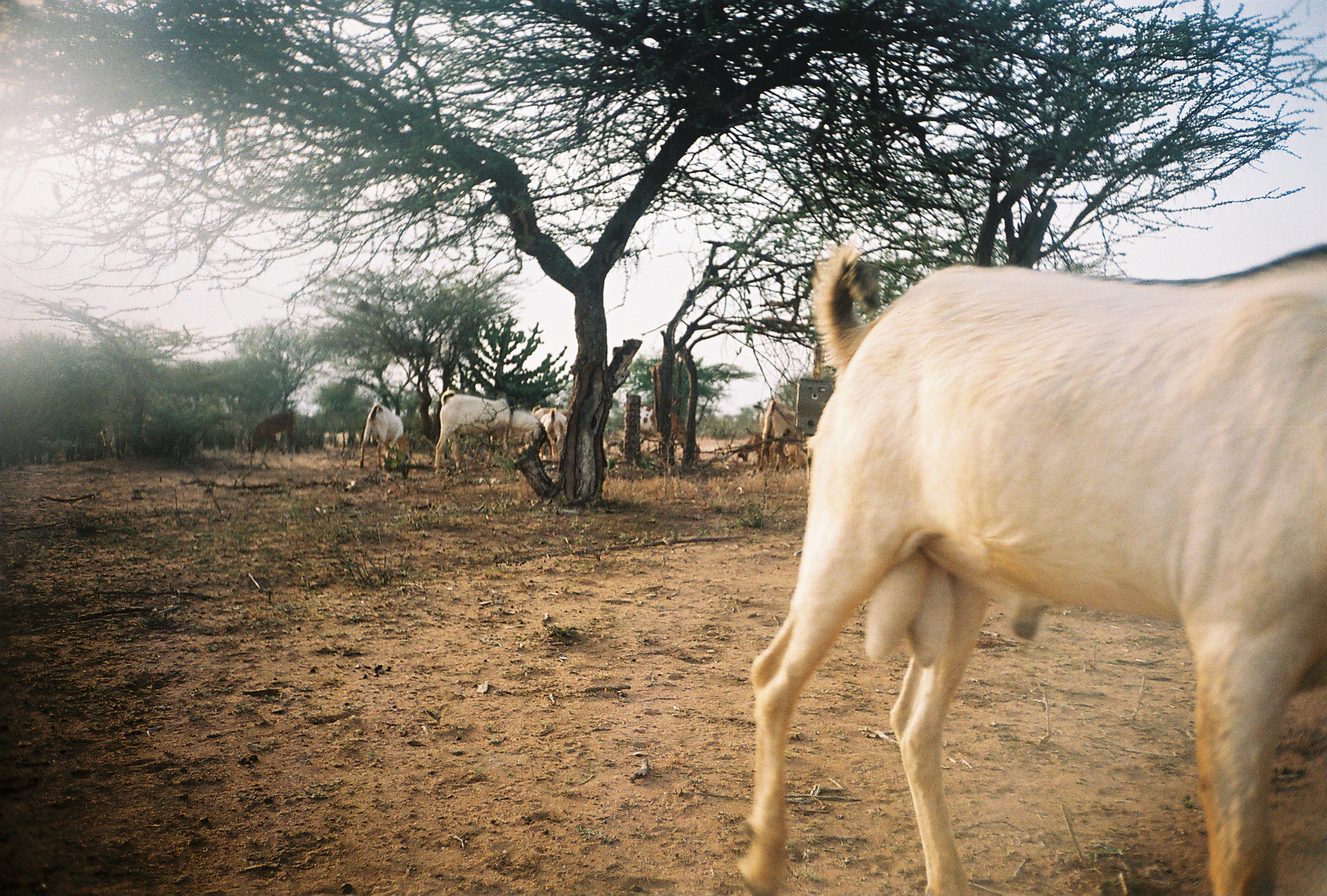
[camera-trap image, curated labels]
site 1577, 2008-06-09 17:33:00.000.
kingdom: Animalia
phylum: Chordata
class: Mammalia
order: Artiodactyla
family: Bovidae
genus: Capra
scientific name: Capra aegagrus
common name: wild goat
Capra aegagrus (wild goat), count 8.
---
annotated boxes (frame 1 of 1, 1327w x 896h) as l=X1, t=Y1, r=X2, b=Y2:
capra aegagrus: l=733, t=240, r=1320, b=896; l=433, t=389, r=545, b=473; l=761, t=393, r=810, b=469; l=359, t=402, r=409, b=467; l=639, t=406, r=700, b=454; l=529, t=403, r=567, b=465; l=246, t=409, r=295, b=456; l=729, t=432, r=764, b=469; l=543, t=409, r=566, b=453